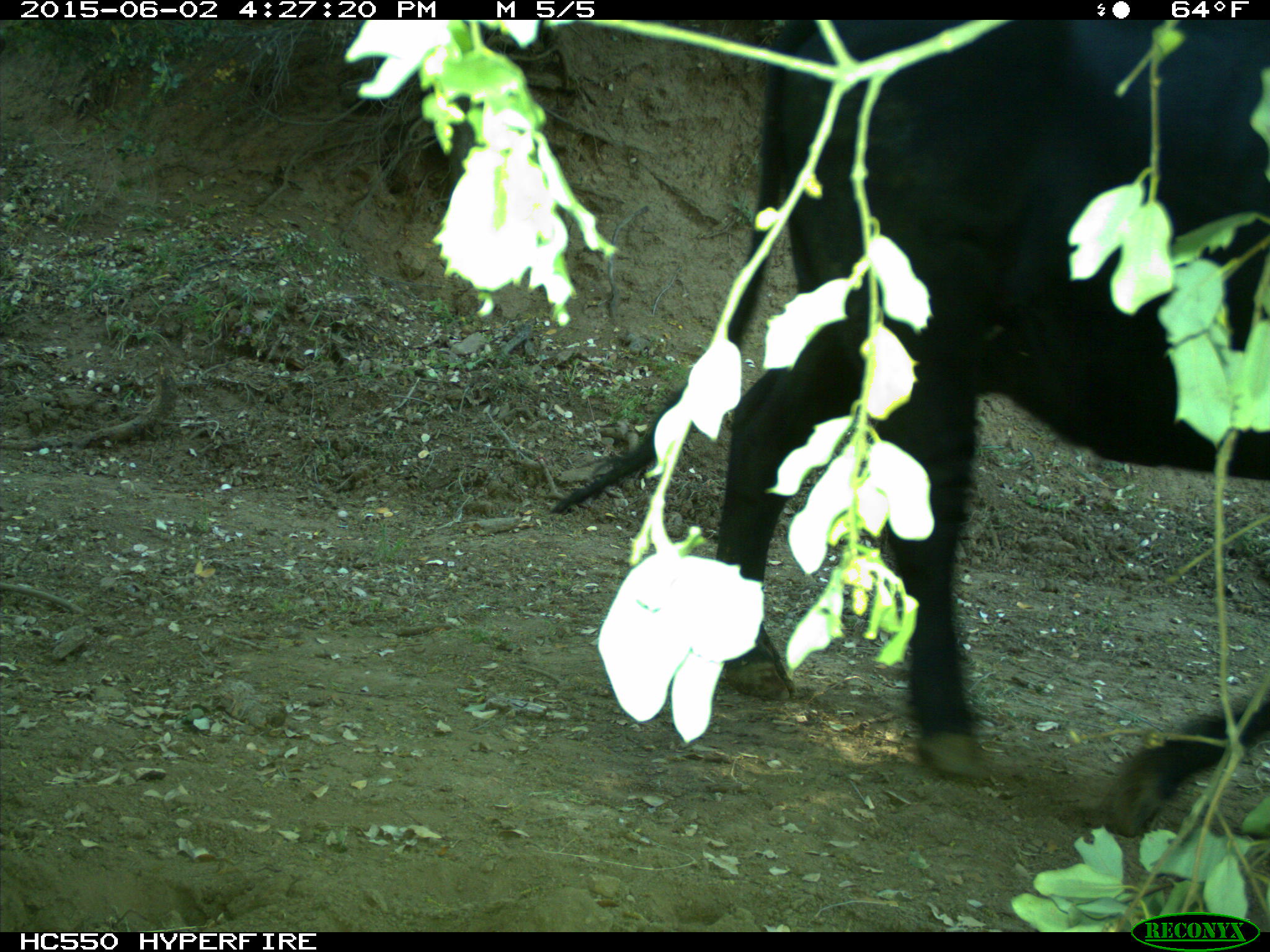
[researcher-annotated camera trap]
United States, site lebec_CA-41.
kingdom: Animalia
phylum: Chordata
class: Mammalia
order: Artiodactyla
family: Bovidae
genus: Bos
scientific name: Bos taurus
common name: domestic cow